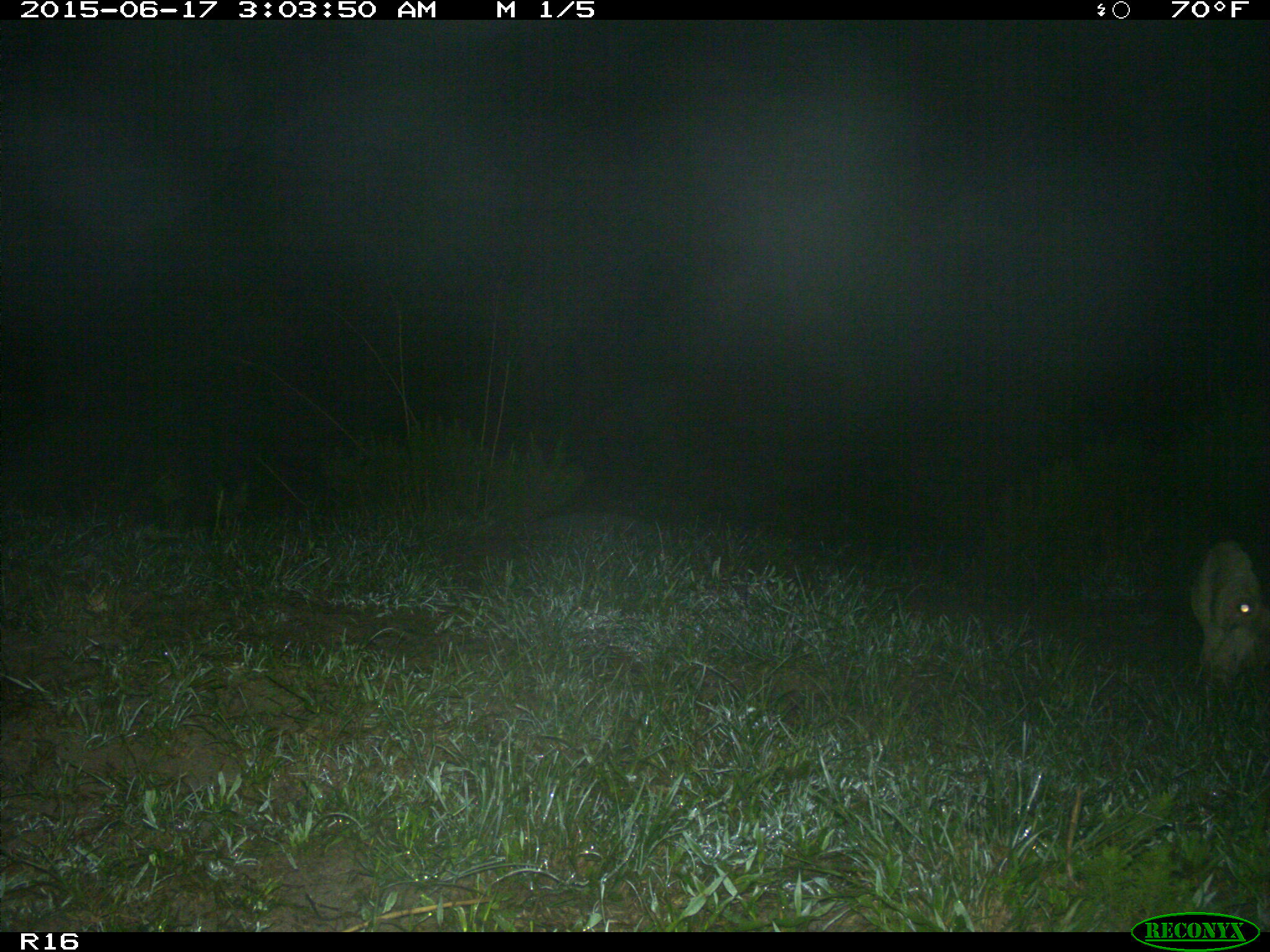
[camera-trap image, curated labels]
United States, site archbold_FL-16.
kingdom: Animalia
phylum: Chordata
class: Mammalia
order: Artiodactyla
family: Bovidae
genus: Bos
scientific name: Bos taurus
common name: domestic cow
Bos taurus (domestic cow).